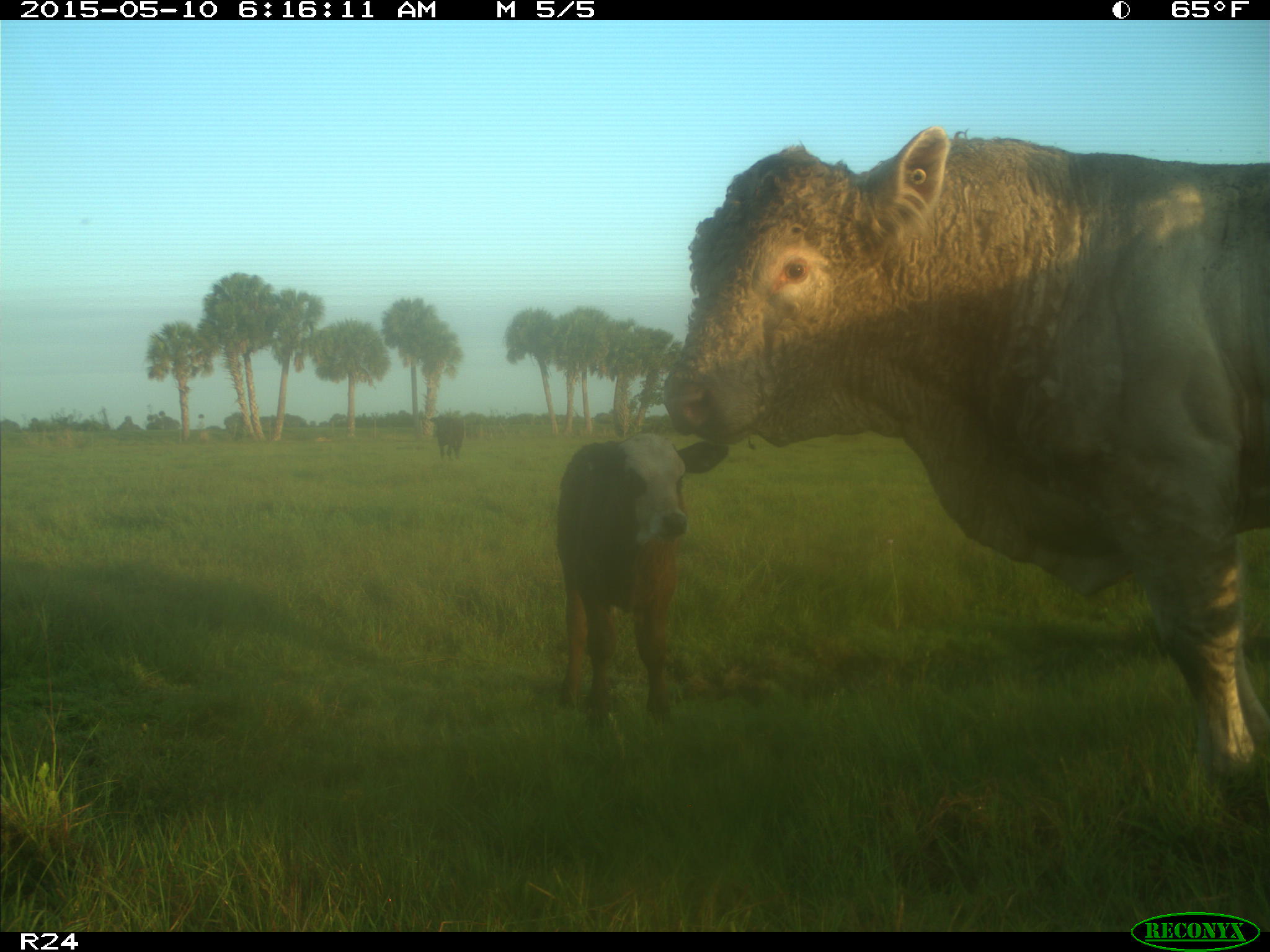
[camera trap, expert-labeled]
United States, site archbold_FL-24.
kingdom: Animalia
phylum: Chordata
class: Mammalia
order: Artiodactyla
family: Bovidae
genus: Bos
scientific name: Bos taurus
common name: domestic cow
Bos taurus (domestic cow).